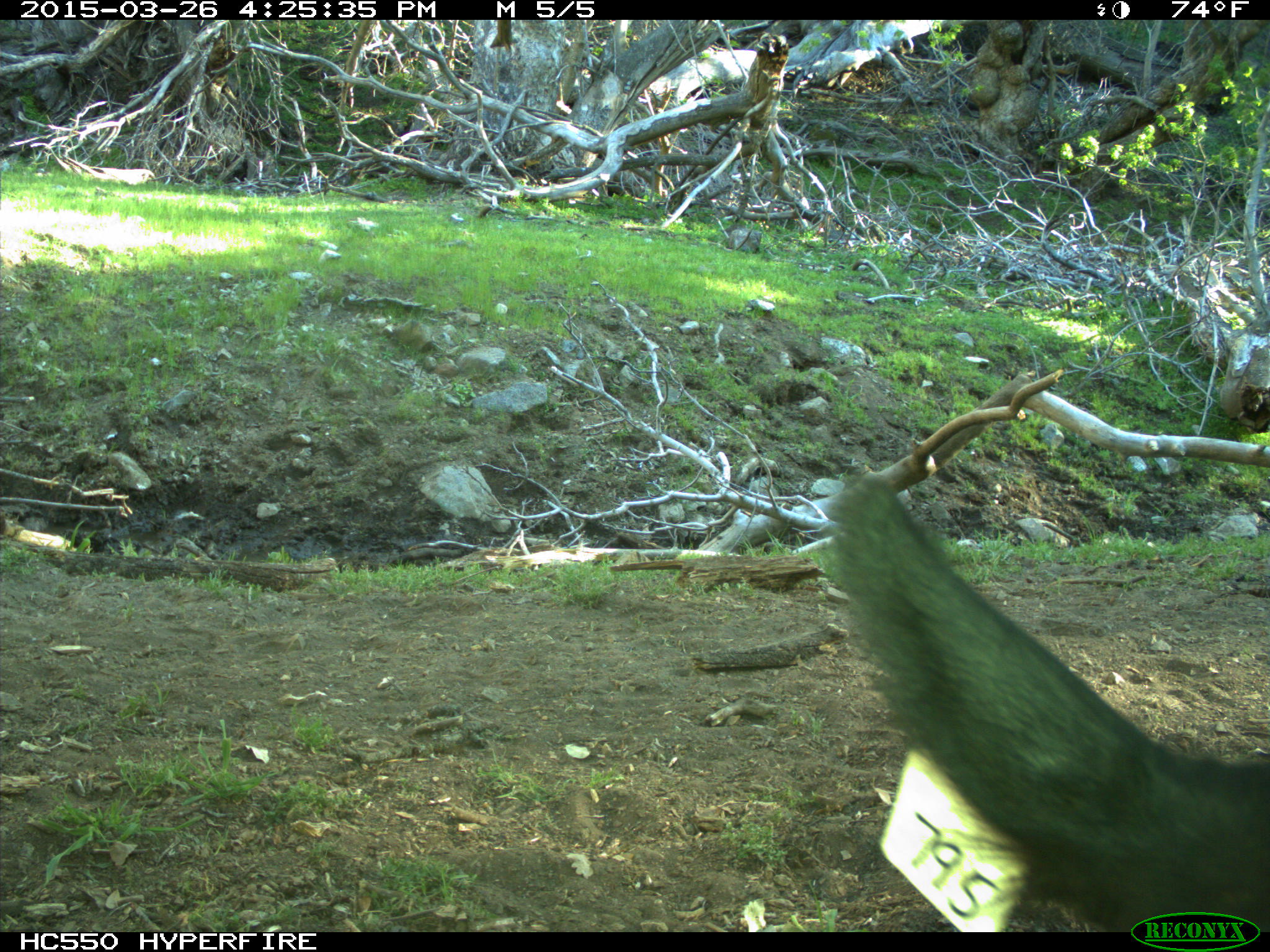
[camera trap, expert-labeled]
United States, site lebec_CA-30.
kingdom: Animalia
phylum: Chordata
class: Mammalia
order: Artiodactyla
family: Bovidae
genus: Bos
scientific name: Bos taurus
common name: domestic cow